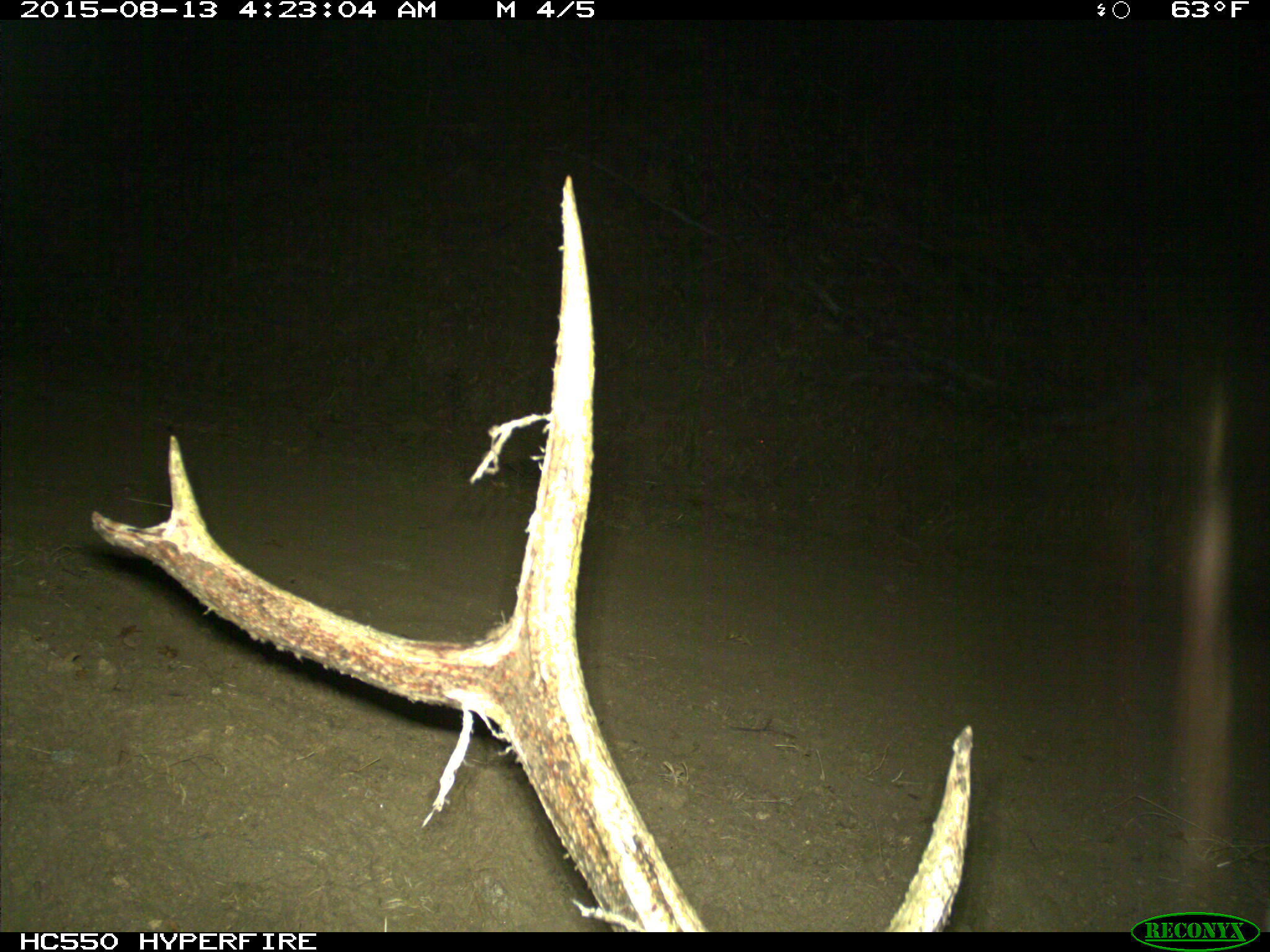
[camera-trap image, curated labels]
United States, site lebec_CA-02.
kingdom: Animalia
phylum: Chordata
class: Mammalia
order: Artiodactyla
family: Cervidae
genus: Cervus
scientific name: Cervus canadensis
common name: elk